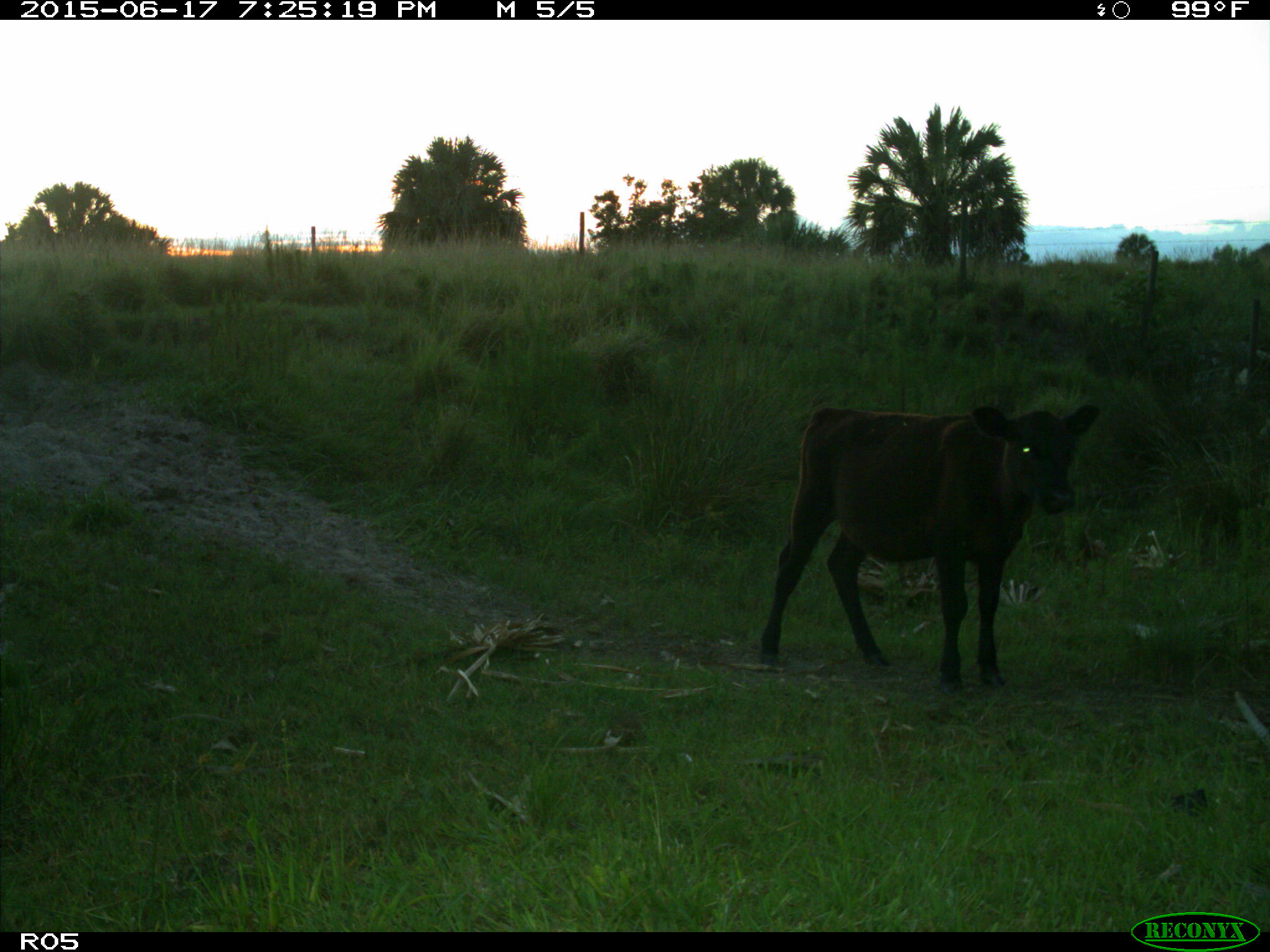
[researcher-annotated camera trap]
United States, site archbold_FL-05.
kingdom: Animalia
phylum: Chordata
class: Mammalia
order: Artiodactyla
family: Bovidae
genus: Bos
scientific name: Bos taurus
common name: domestic cow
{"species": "Bos taurus (domestic cow)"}